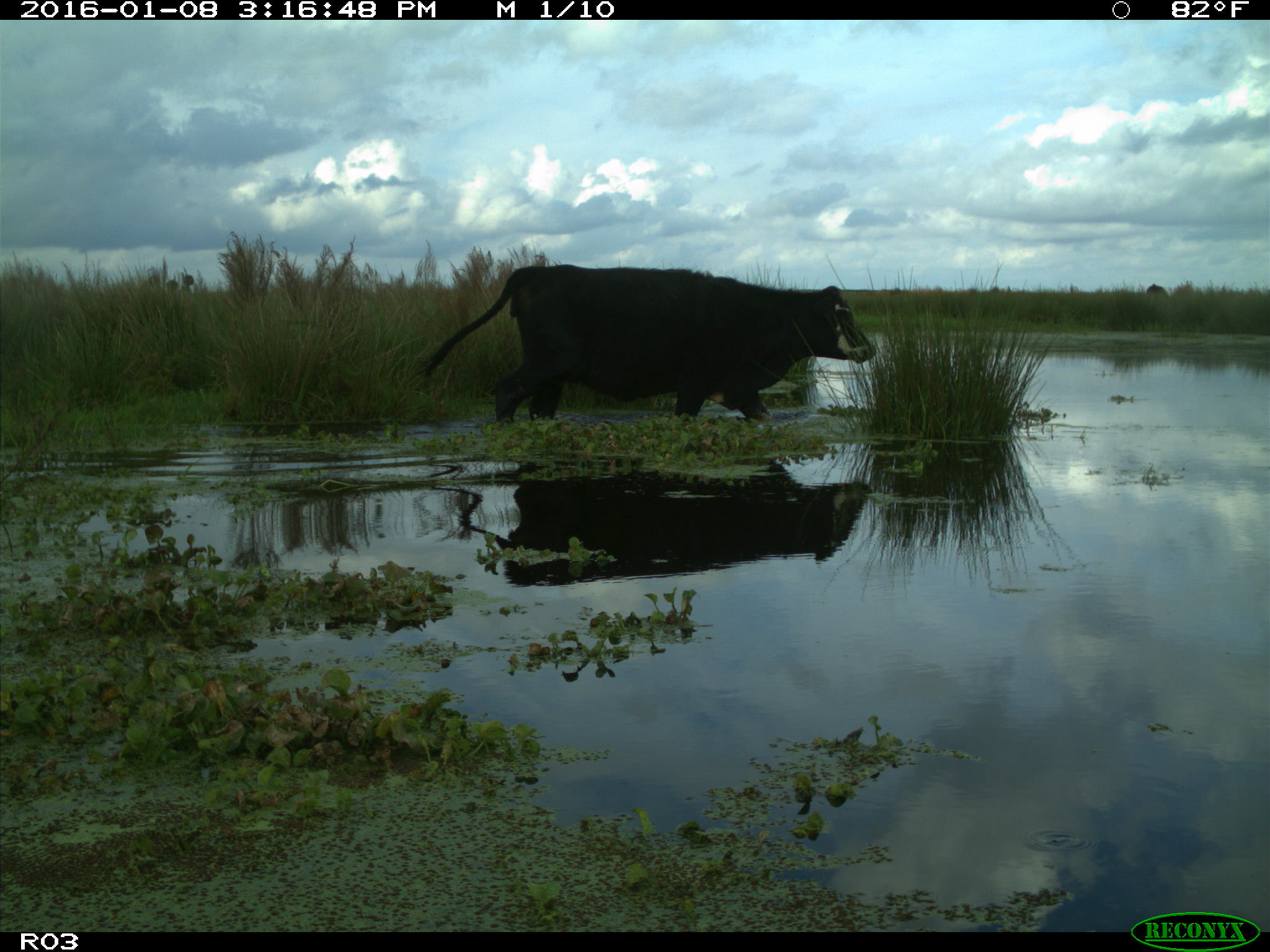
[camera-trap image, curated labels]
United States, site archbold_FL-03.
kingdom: Animalia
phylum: Chordata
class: Mammalia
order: Artiodactyla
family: Bovidae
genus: Bos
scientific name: Bos taurus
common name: domestic cow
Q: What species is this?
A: Bos taurus (domestic cow).